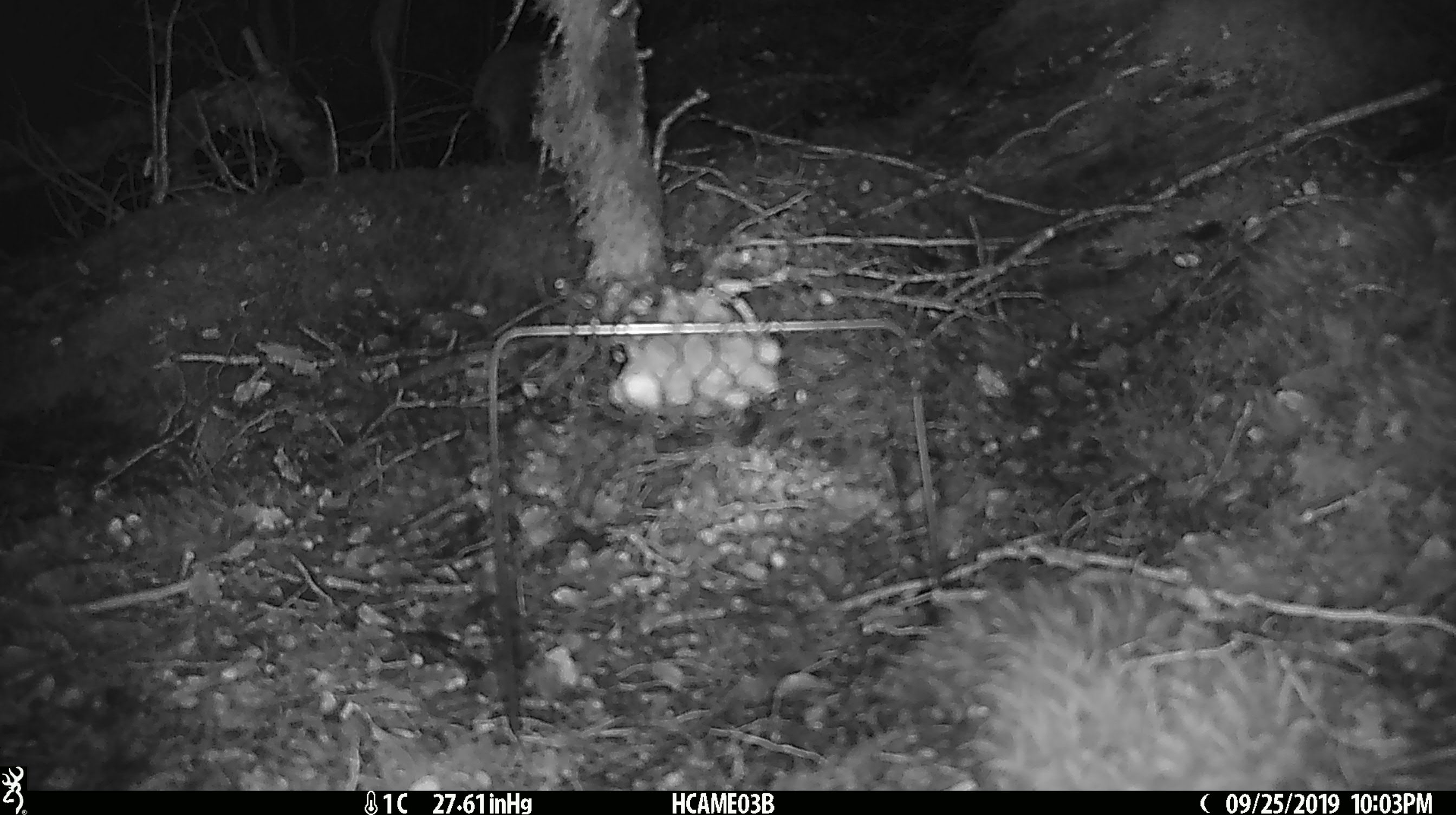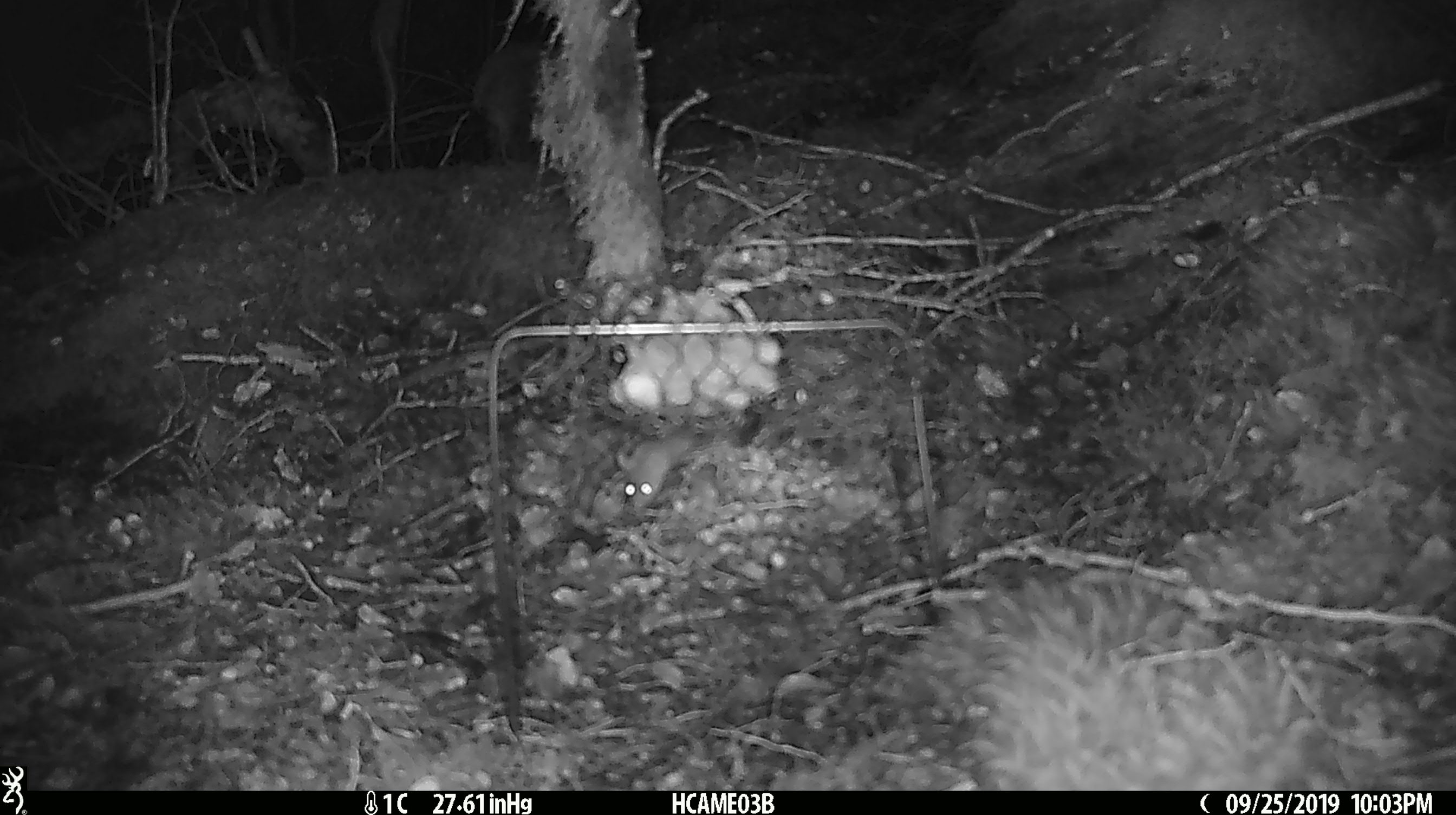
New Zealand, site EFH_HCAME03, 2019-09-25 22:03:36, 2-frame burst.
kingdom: Animalia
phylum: Chordata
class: Mammalia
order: Rodentia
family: Muridae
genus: Mus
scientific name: Mus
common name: mouse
Mouse (Mus).